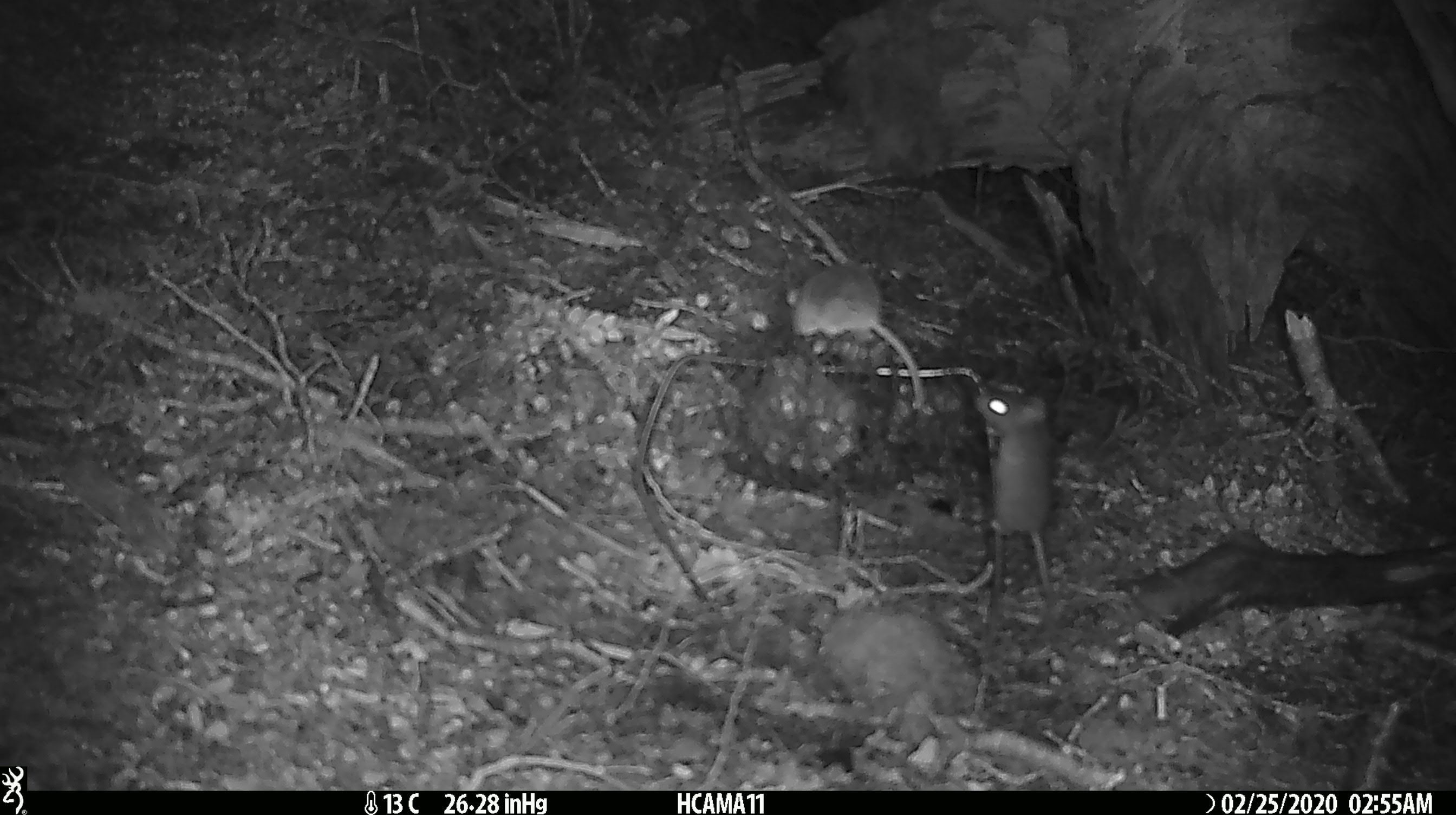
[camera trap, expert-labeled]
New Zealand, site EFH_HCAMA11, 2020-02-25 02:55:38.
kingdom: Animalia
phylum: Chordata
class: Mammalia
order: Rodentia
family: Muridae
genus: Mus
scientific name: Mus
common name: mouse